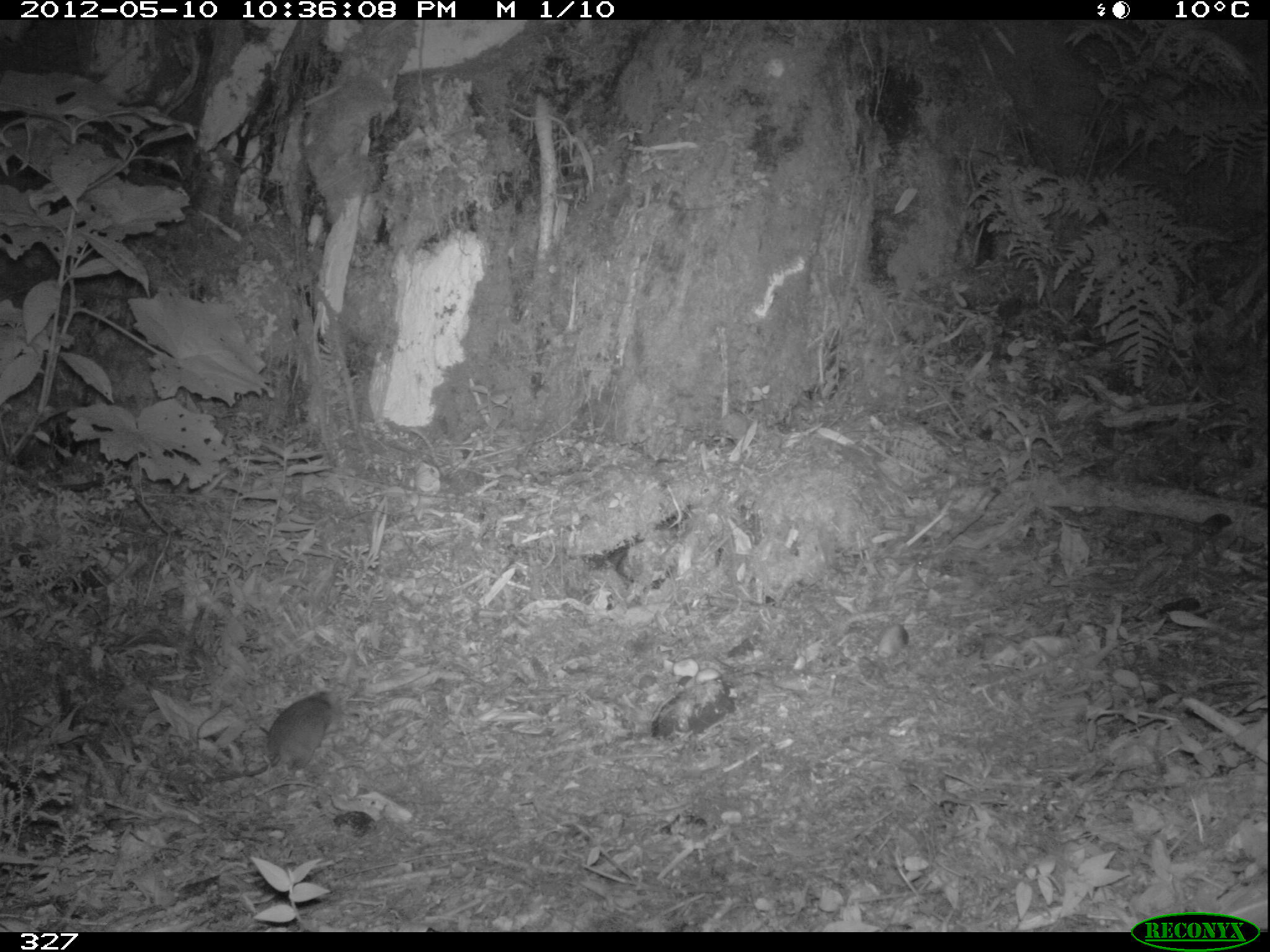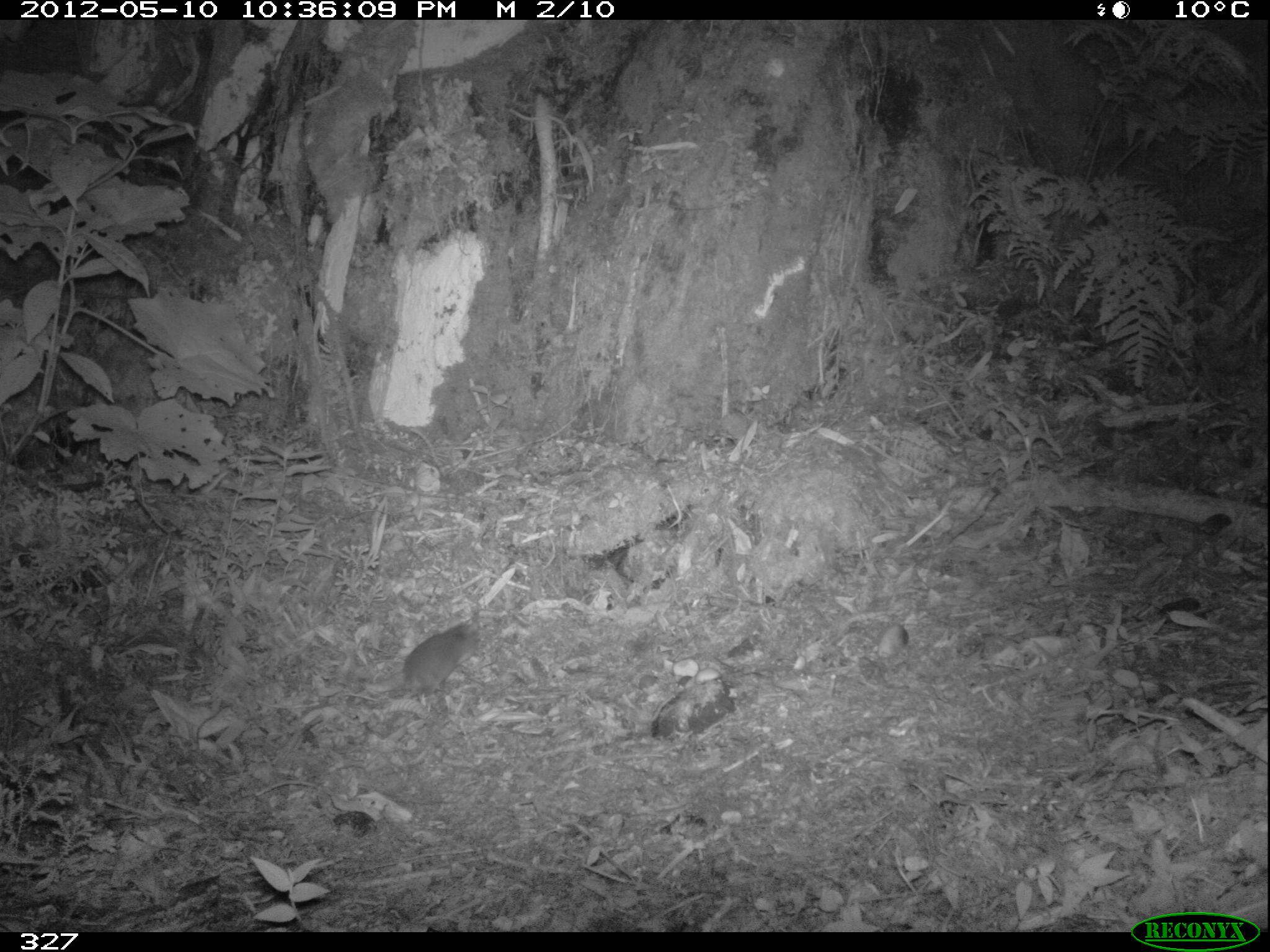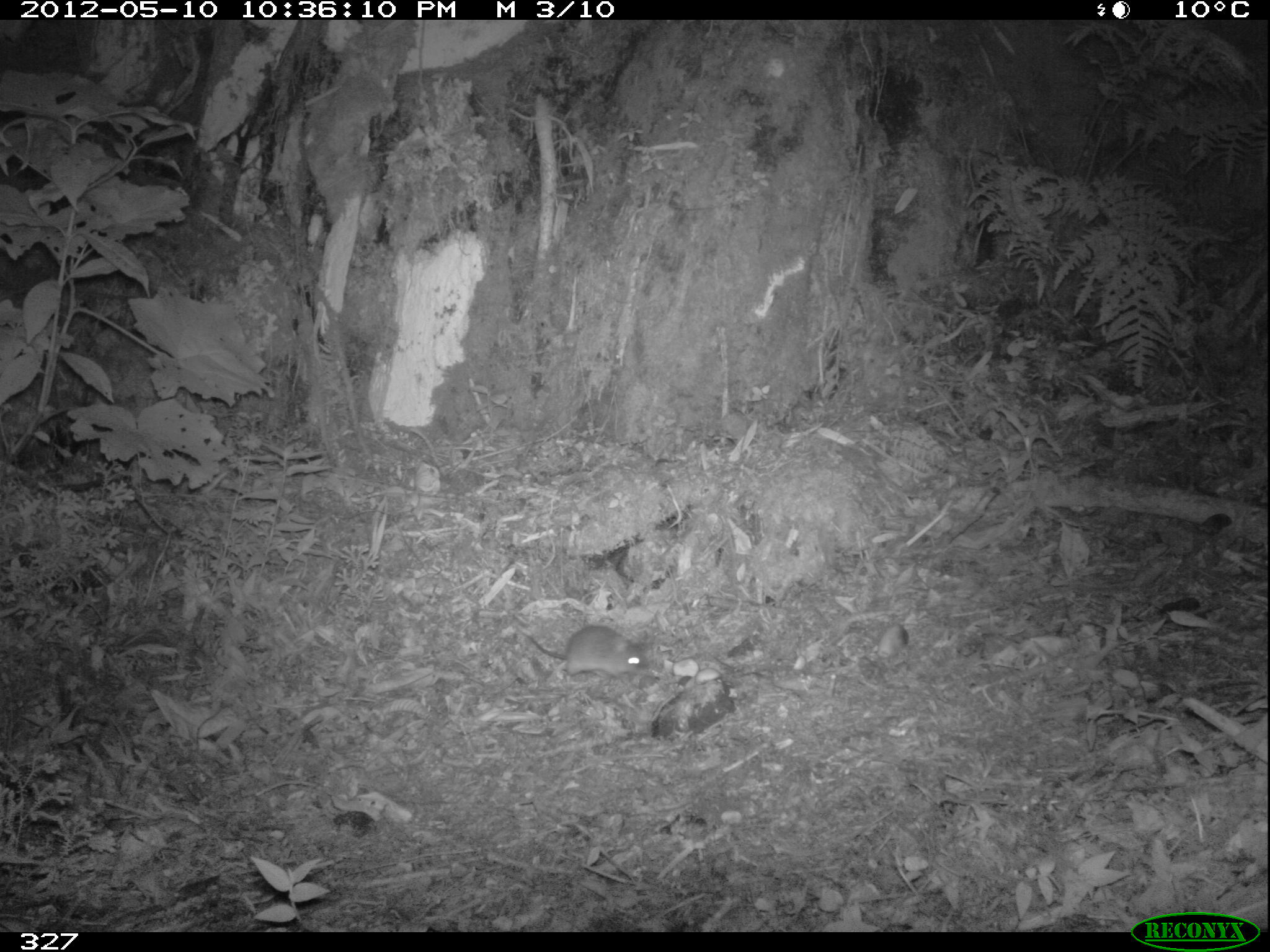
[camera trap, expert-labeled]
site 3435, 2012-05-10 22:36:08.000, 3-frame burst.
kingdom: Animalia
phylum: Chordata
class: Mammalia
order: Rodentia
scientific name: Rodentia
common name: rodents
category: unknown rodent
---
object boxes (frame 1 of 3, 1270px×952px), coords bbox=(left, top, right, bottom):
unknown rodent: bbox=(205, 692, 334, 781)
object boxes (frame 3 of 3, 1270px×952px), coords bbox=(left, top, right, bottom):
unknown rodent: bbox=(514, 627, 650, 682)